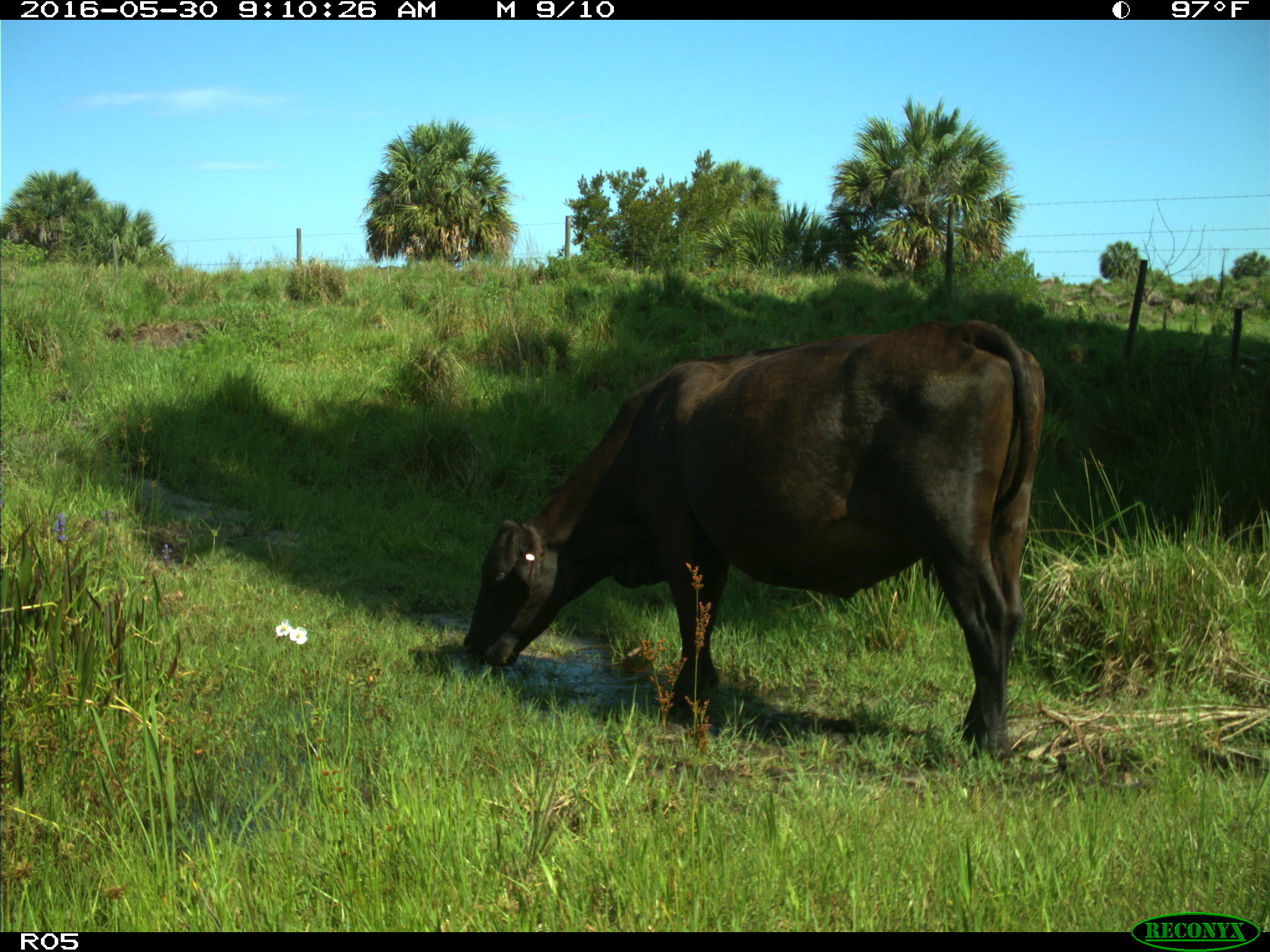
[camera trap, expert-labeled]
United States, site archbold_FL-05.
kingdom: Animalia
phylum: Chordata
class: Mammalia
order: Artiodactyla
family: Bovidae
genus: Bos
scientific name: Bos taurus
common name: domestic cow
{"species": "Bos taurus (domestic cow)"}